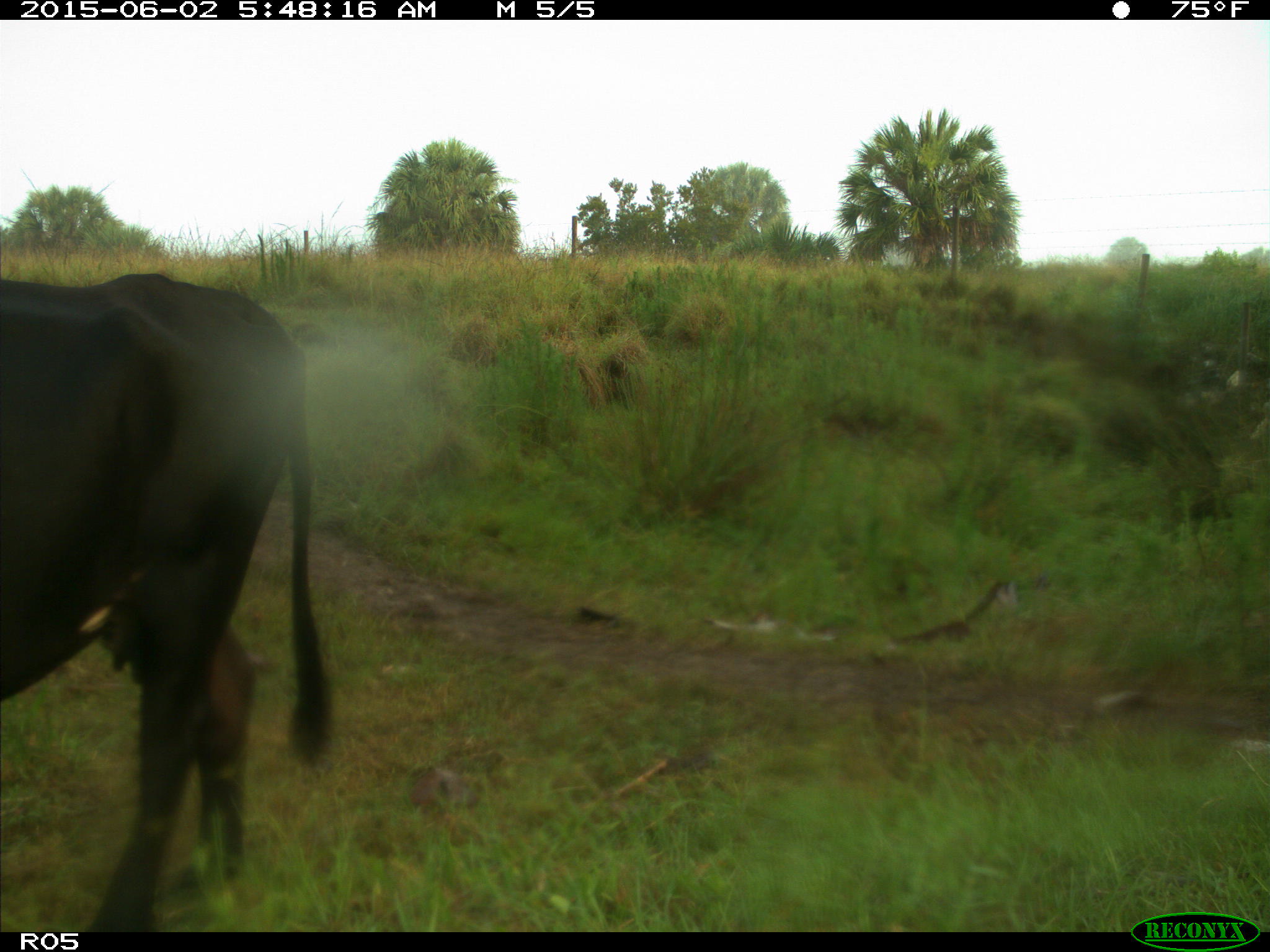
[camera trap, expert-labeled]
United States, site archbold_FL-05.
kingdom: Animalia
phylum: Chordata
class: Mammalia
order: Artiodactyla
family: Bovidae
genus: Bos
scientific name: Bos taurus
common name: domestic cow